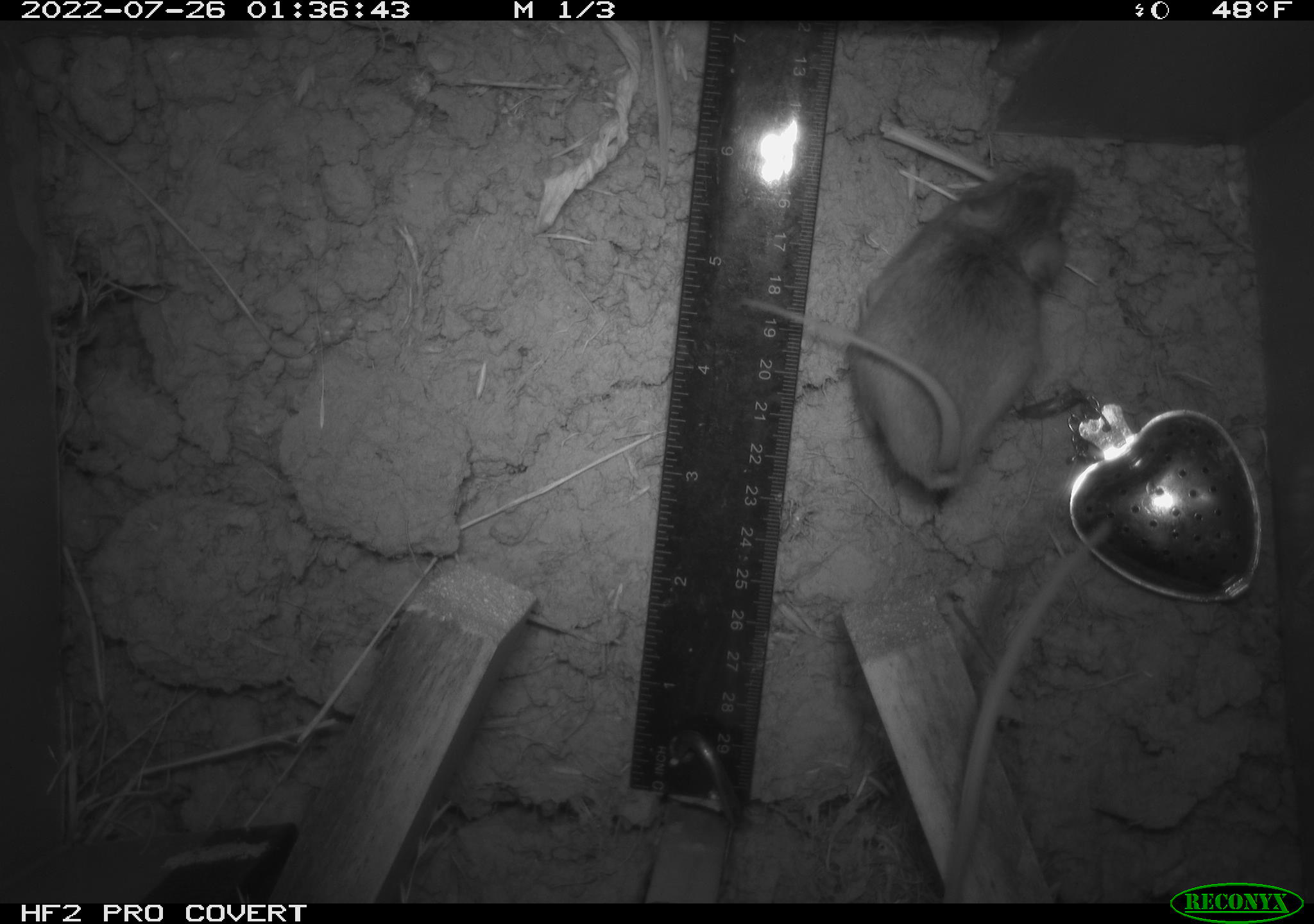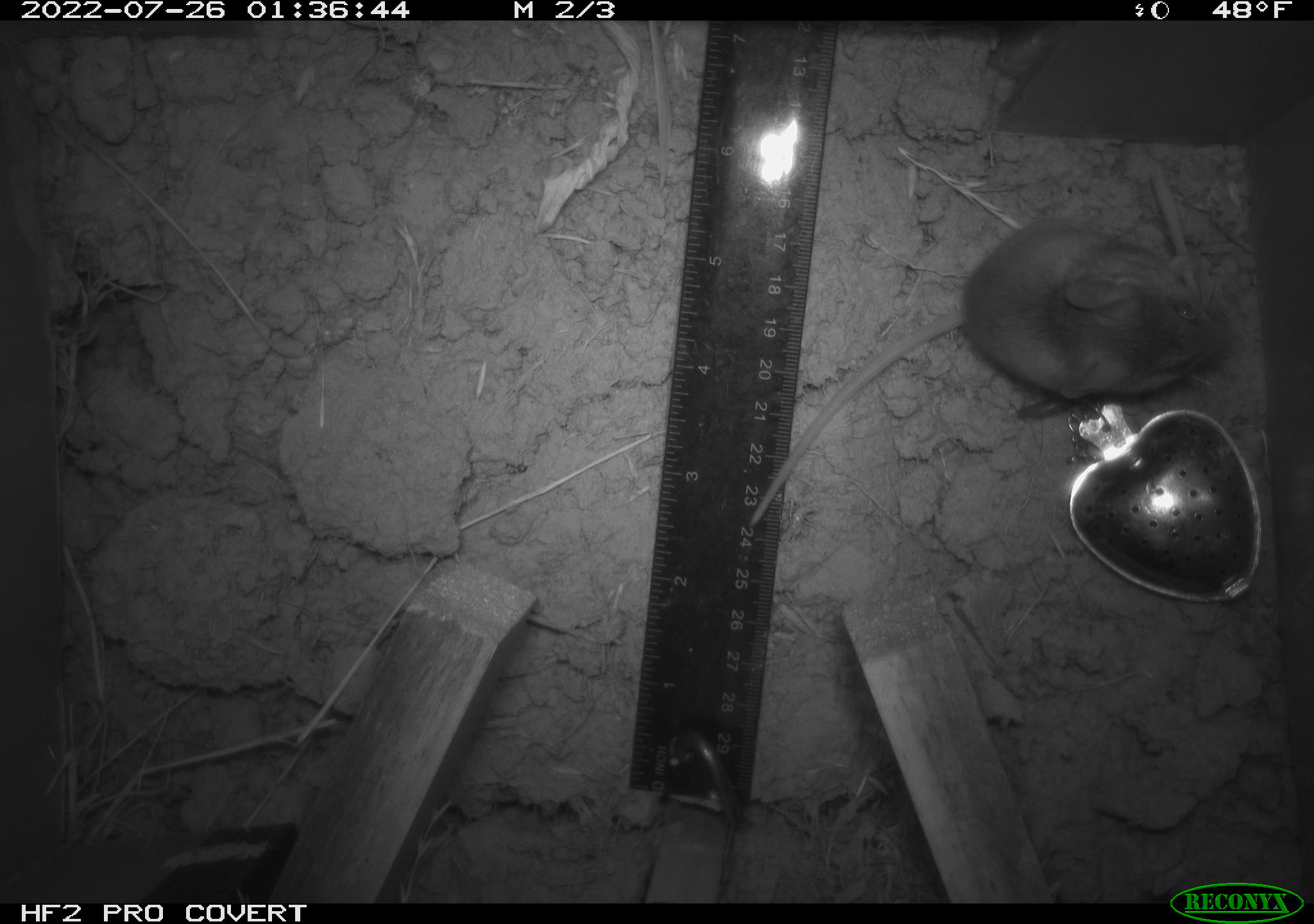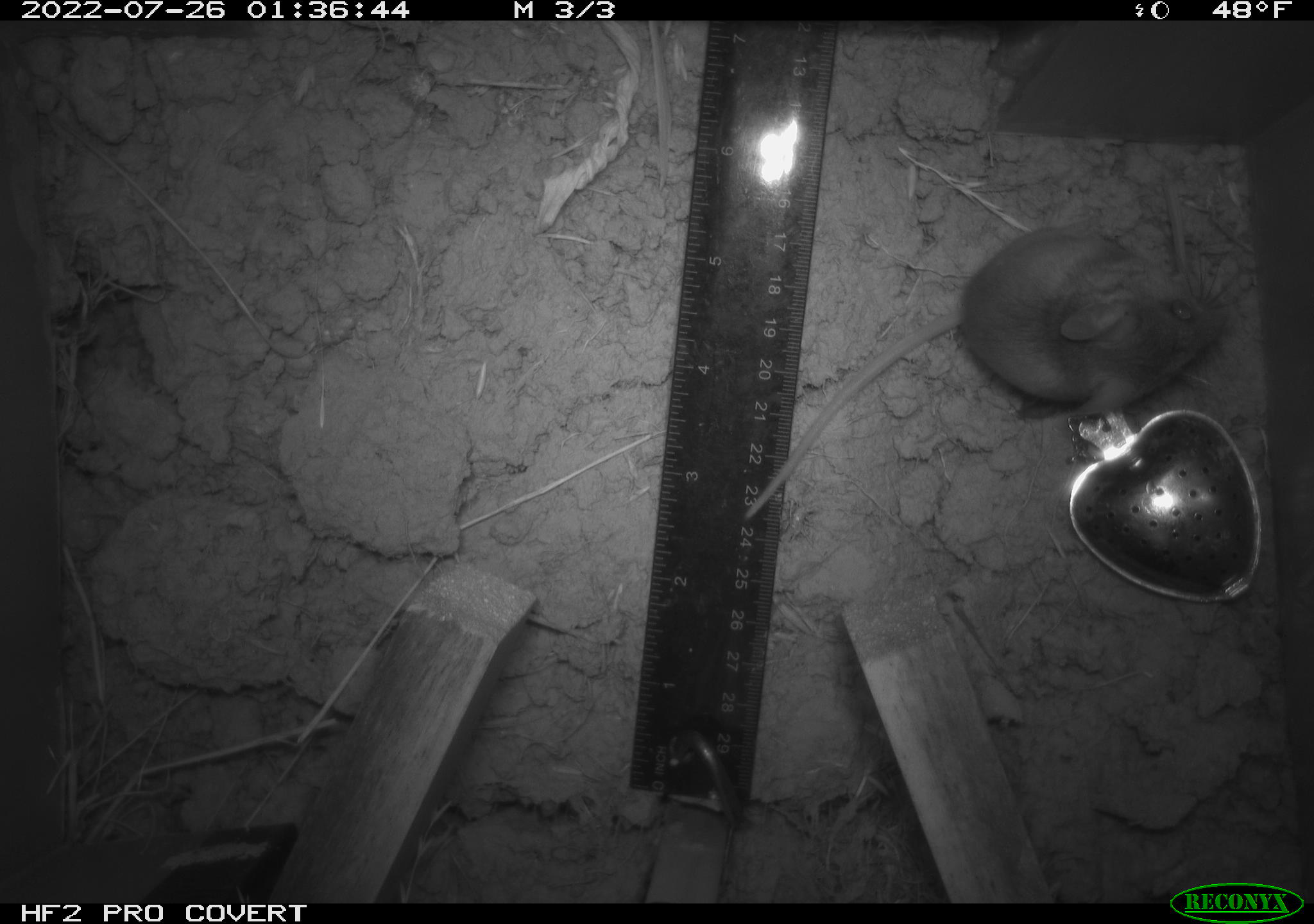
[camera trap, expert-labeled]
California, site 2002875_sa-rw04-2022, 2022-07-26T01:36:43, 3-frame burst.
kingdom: Animalia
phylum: Chordata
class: Mammalia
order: Rodentia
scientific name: Rodentia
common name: mouse species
Mouse species (Rodentia).